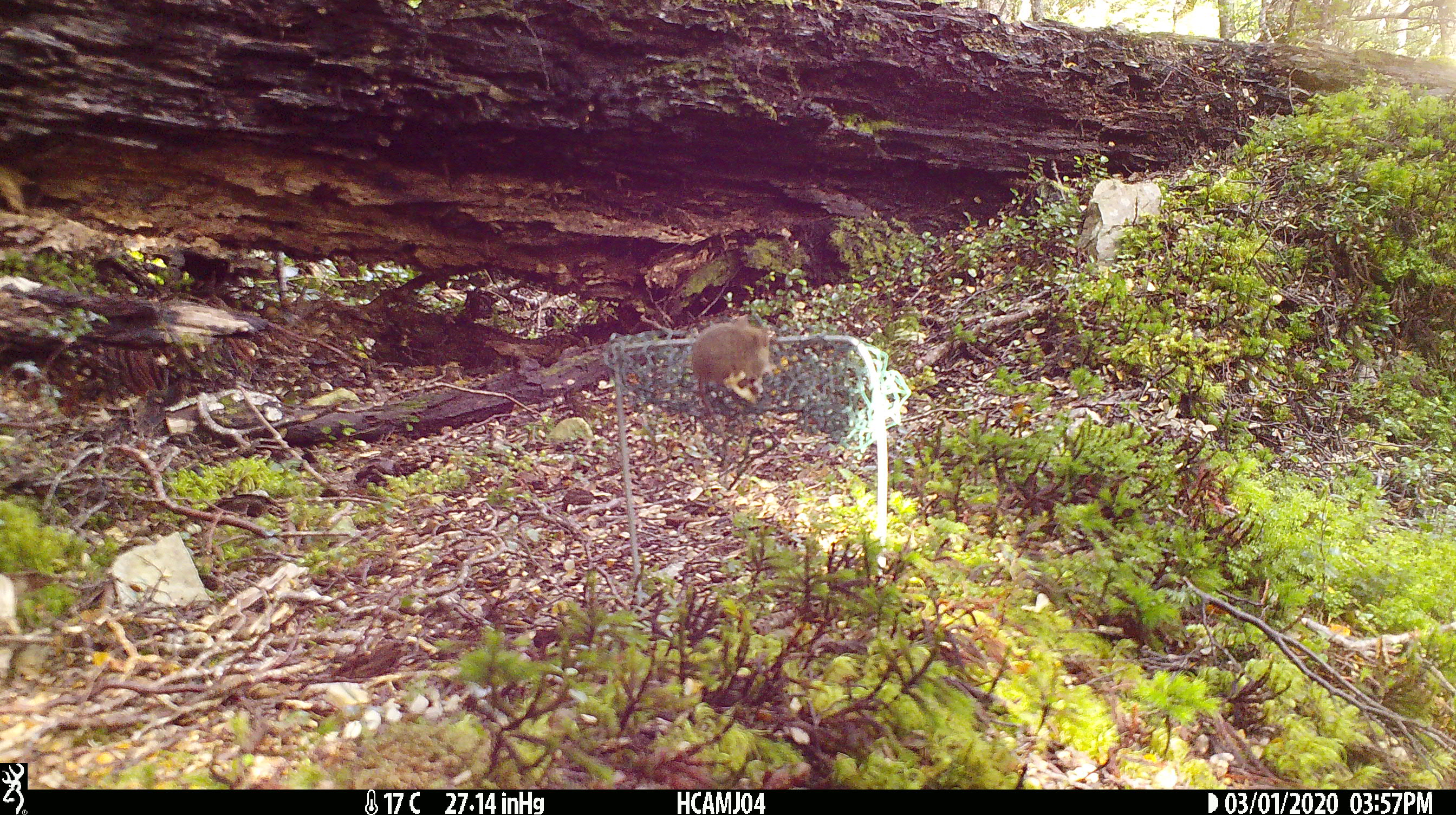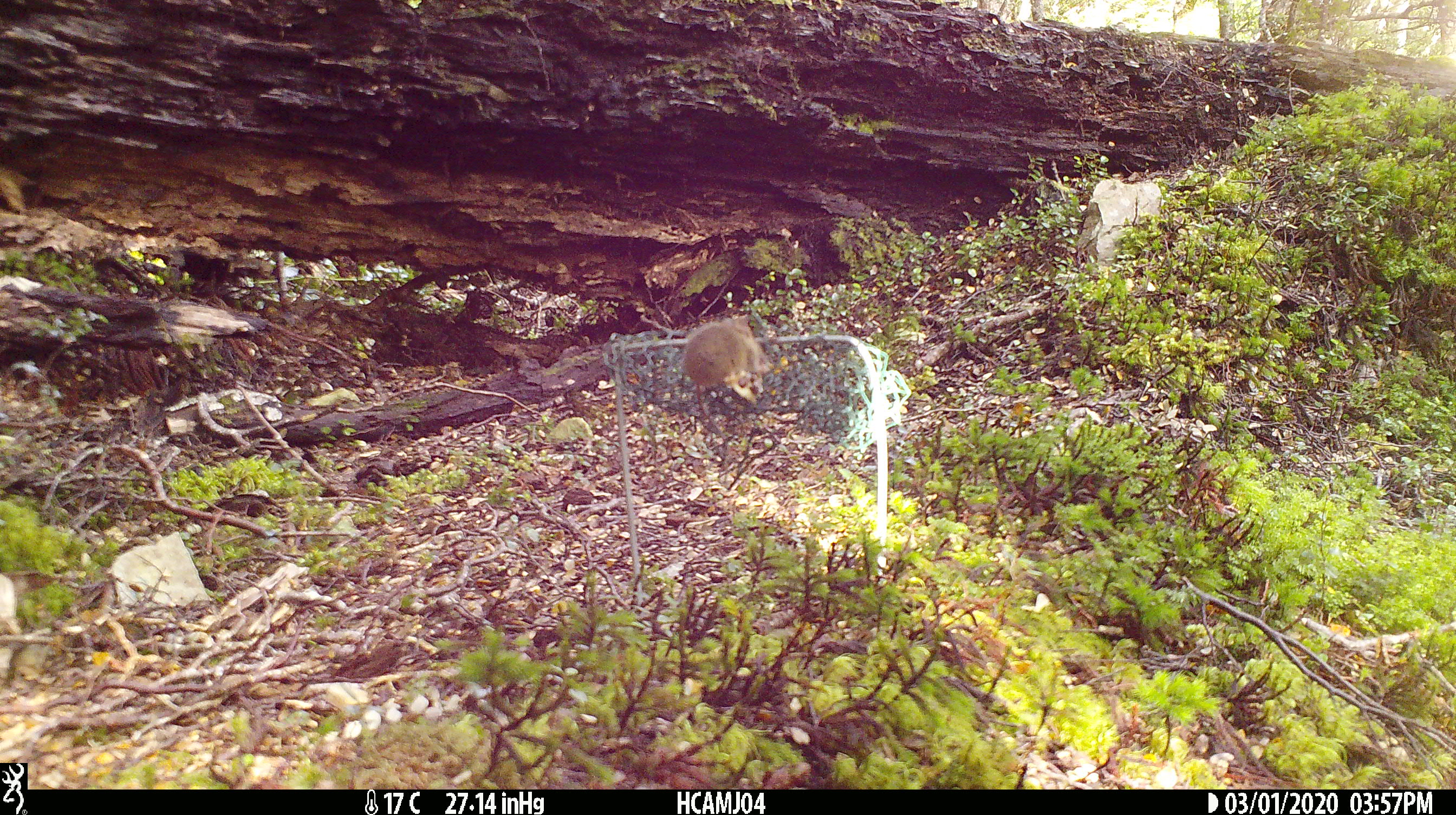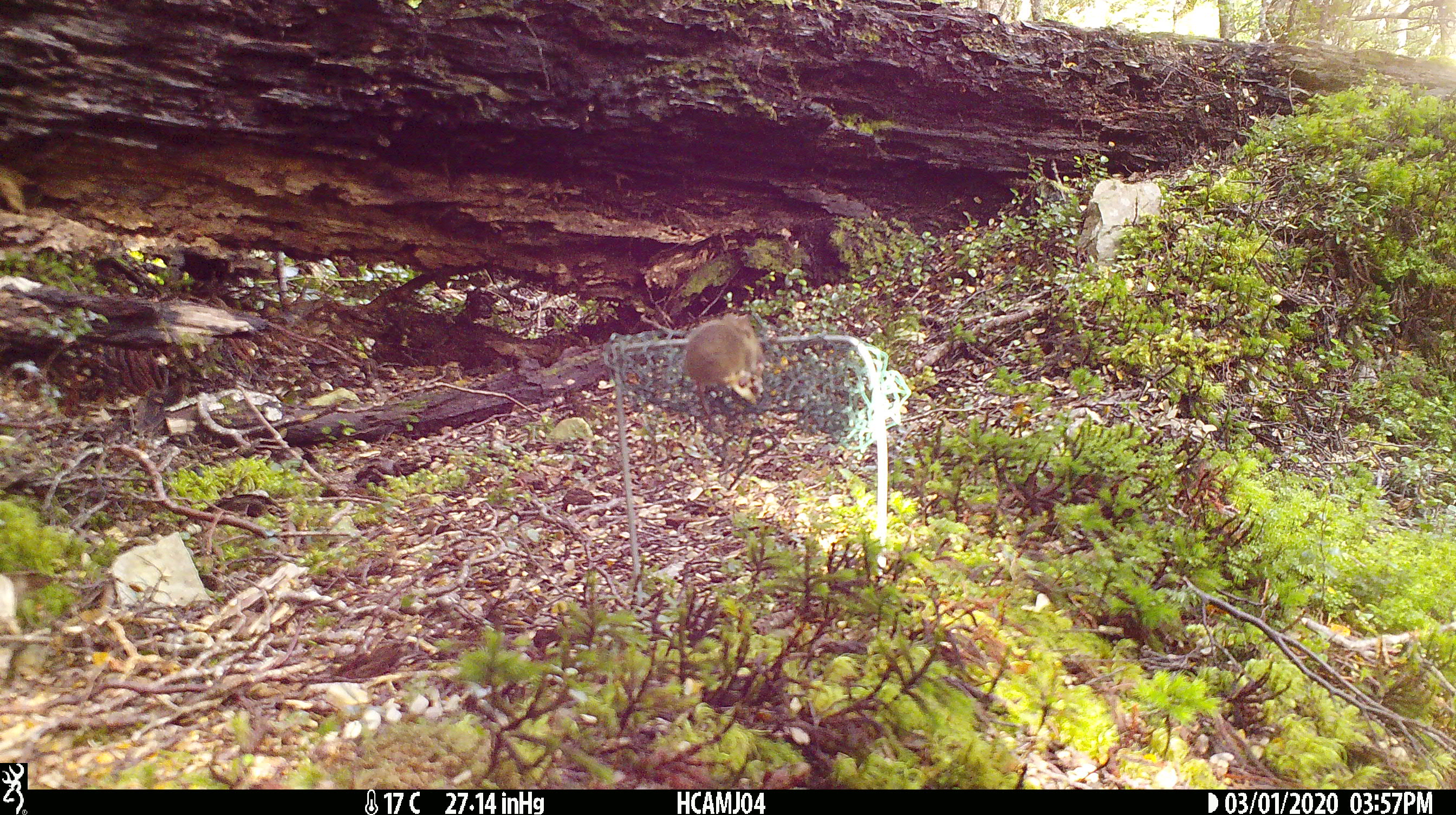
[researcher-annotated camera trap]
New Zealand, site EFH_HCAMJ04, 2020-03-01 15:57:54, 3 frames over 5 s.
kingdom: Animalia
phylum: Chordata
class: Mammalia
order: Rodentia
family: Muridae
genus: Mus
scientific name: Mus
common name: mouse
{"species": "mouse (Mus)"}